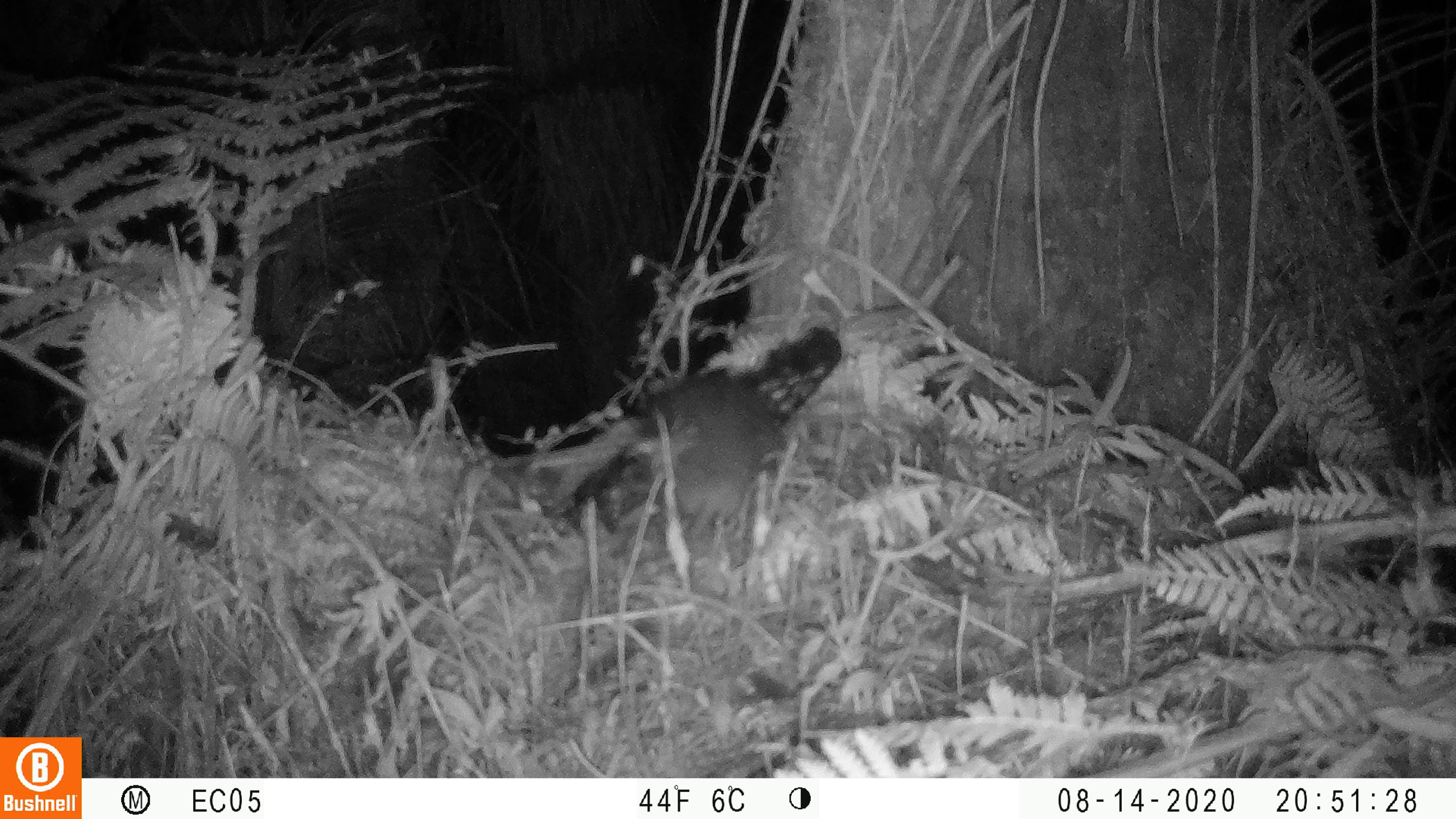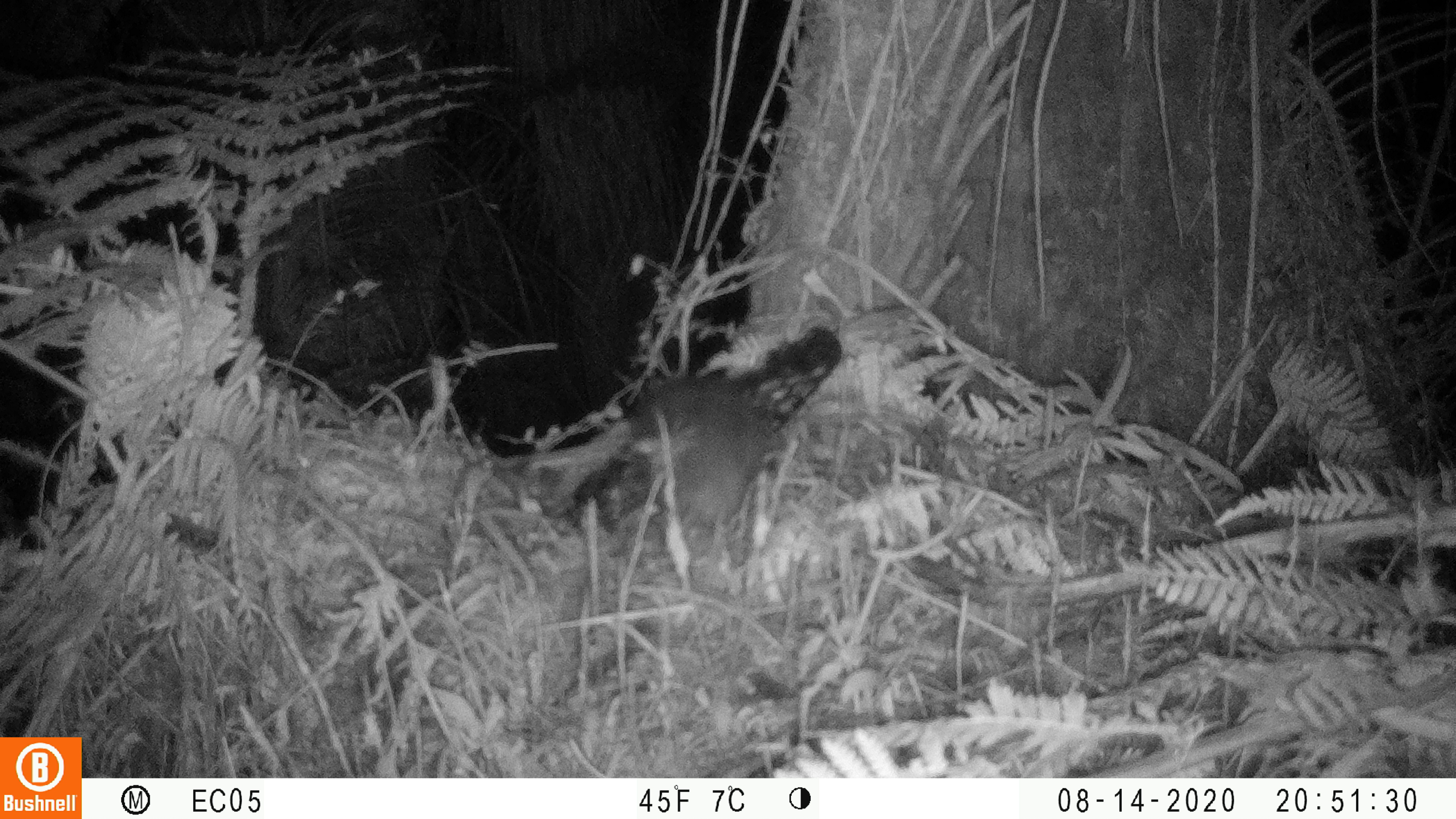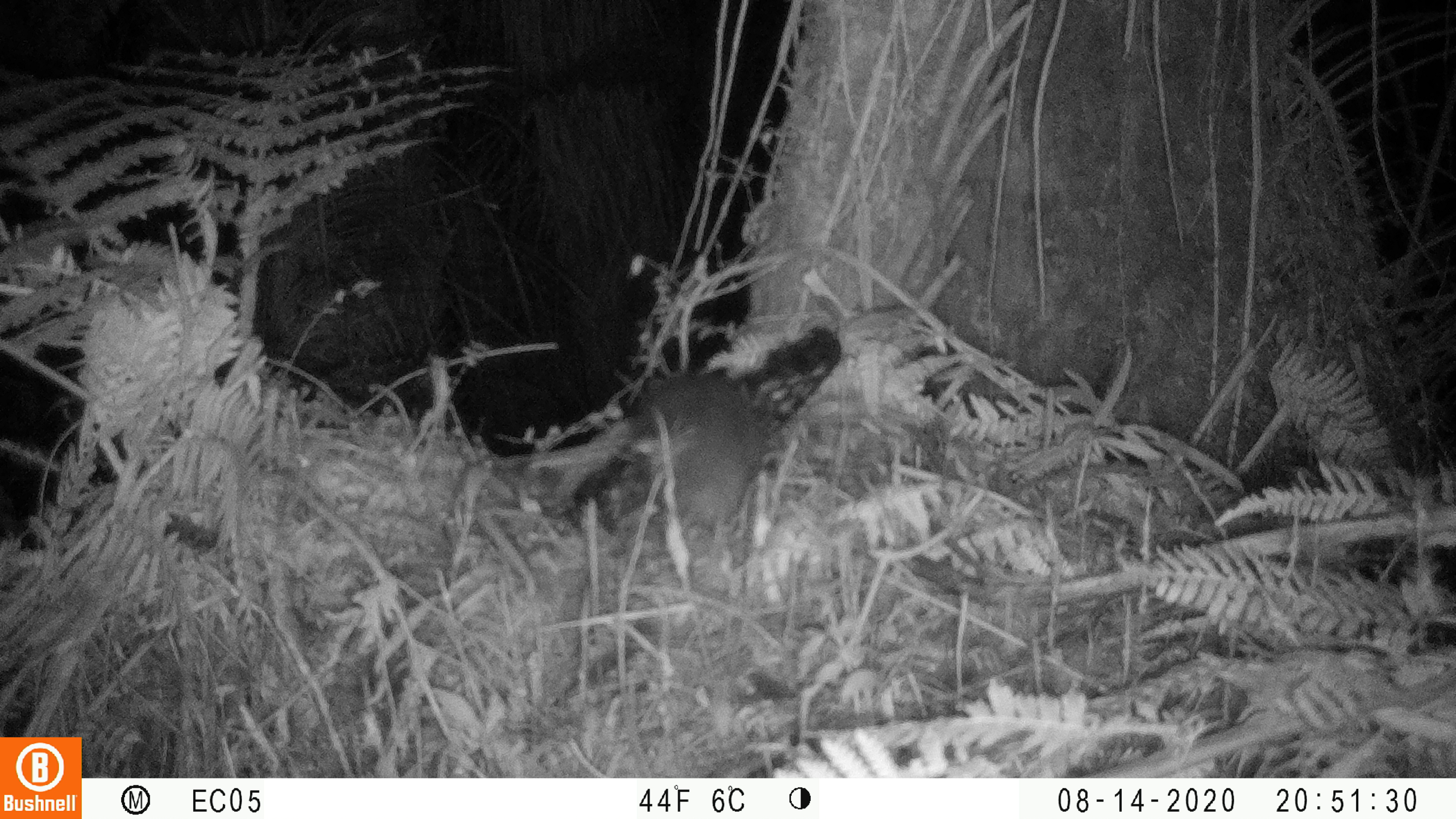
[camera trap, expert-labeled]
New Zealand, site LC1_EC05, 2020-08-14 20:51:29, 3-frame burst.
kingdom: Animalia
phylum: Chordata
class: Mammalia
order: Rodentia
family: Muridae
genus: Rattus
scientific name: Rattus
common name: rat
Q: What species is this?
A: Rat (Rattus).